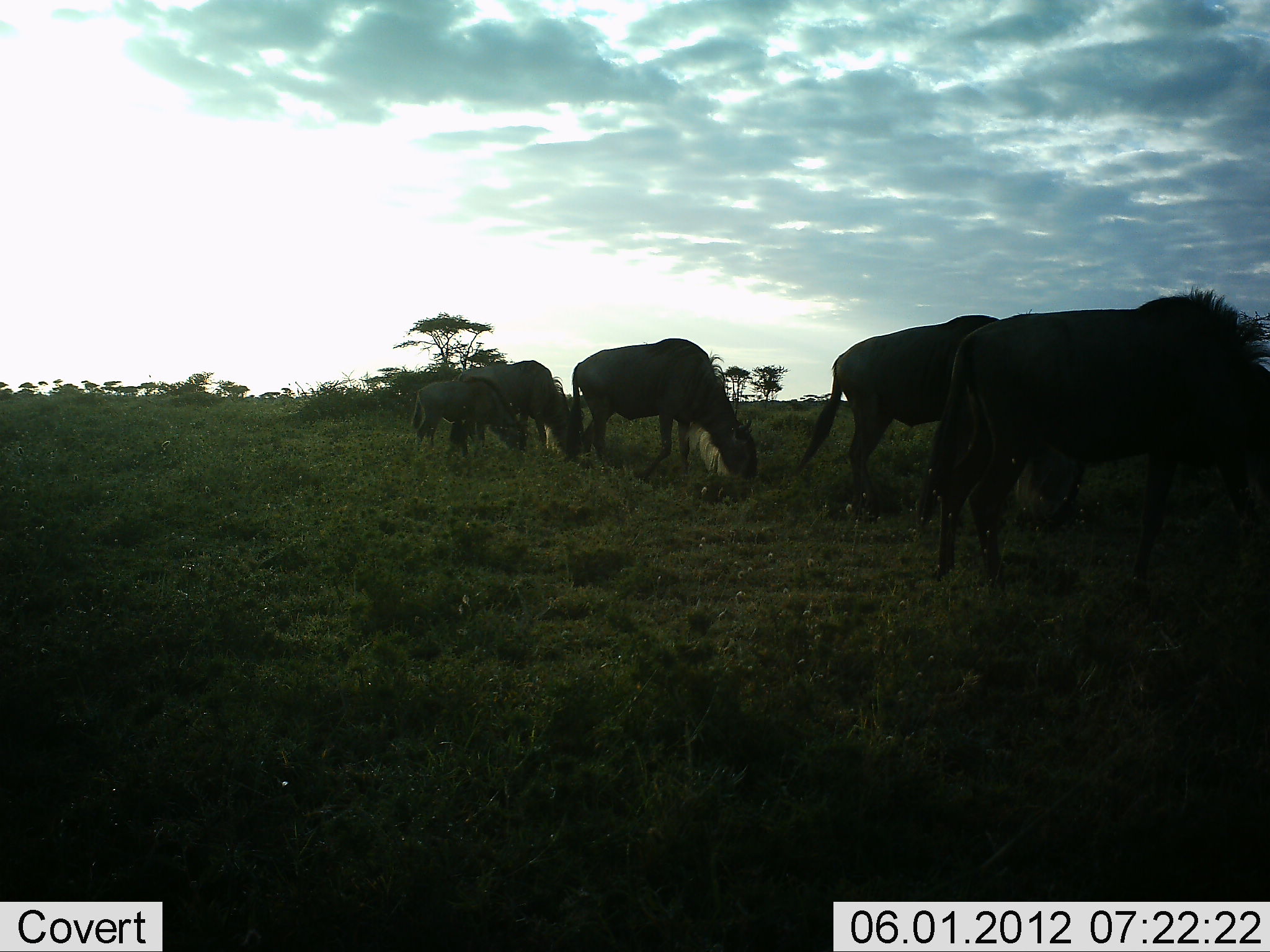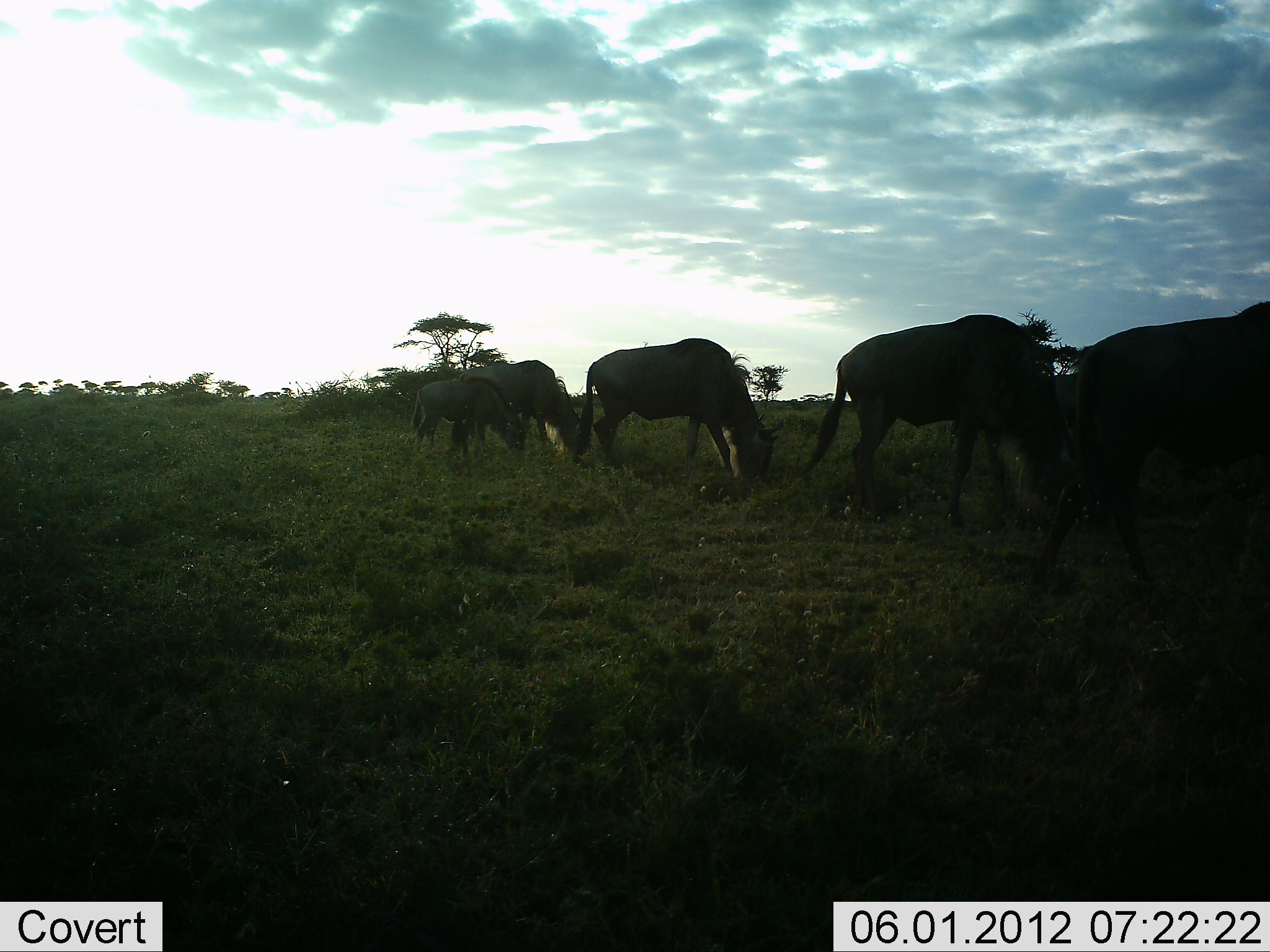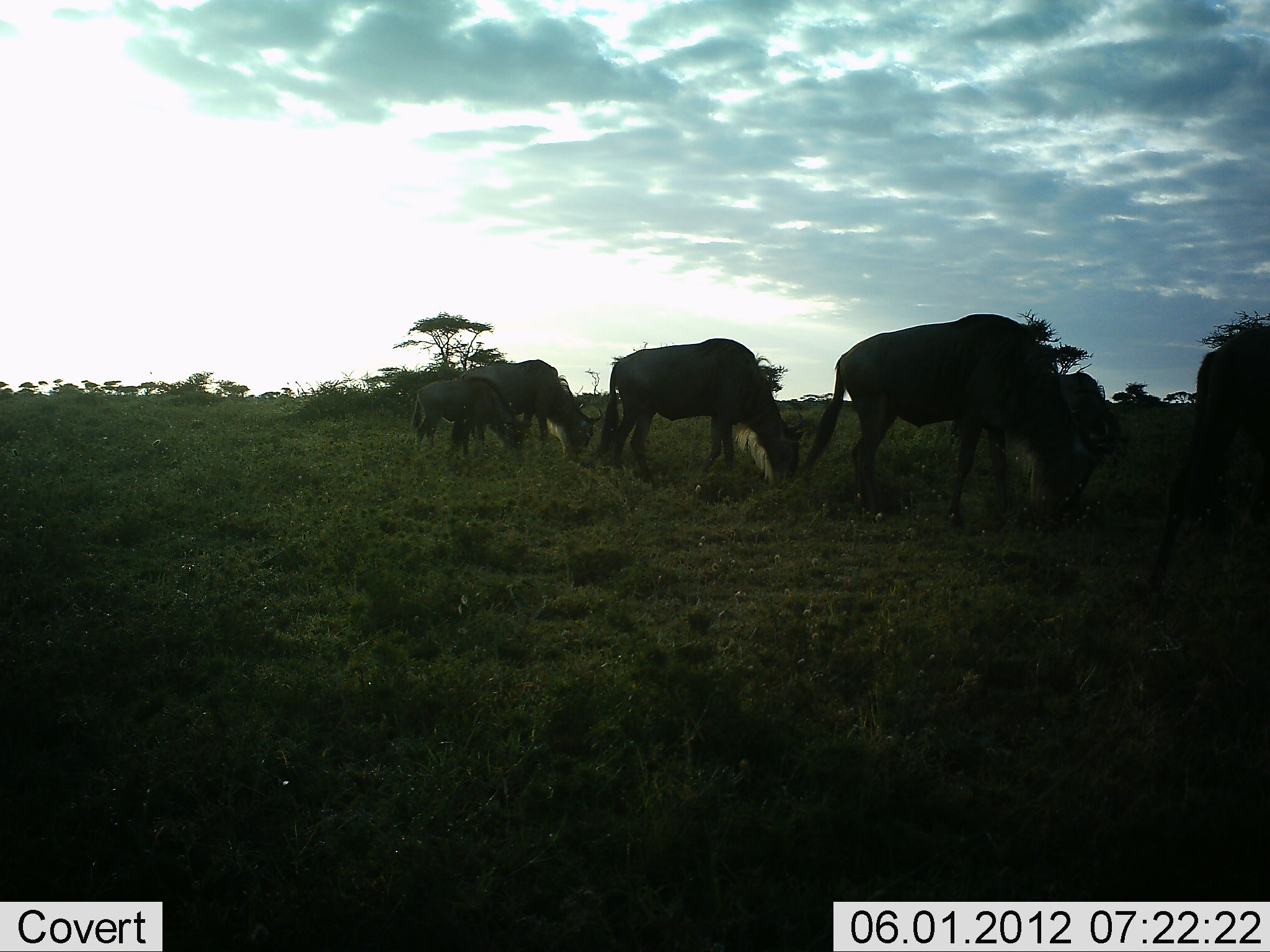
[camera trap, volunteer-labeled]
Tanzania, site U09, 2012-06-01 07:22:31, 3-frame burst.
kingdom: Animalia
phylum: Chordata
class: Mammalia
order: Artiodactyla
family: Bovidae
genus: Connochaetes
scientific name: Connochaetes taurinus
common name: blue wildebeest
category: wildebeest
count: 6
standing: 10%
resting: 0%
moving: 40%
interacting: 0%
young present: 20%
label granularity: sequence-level